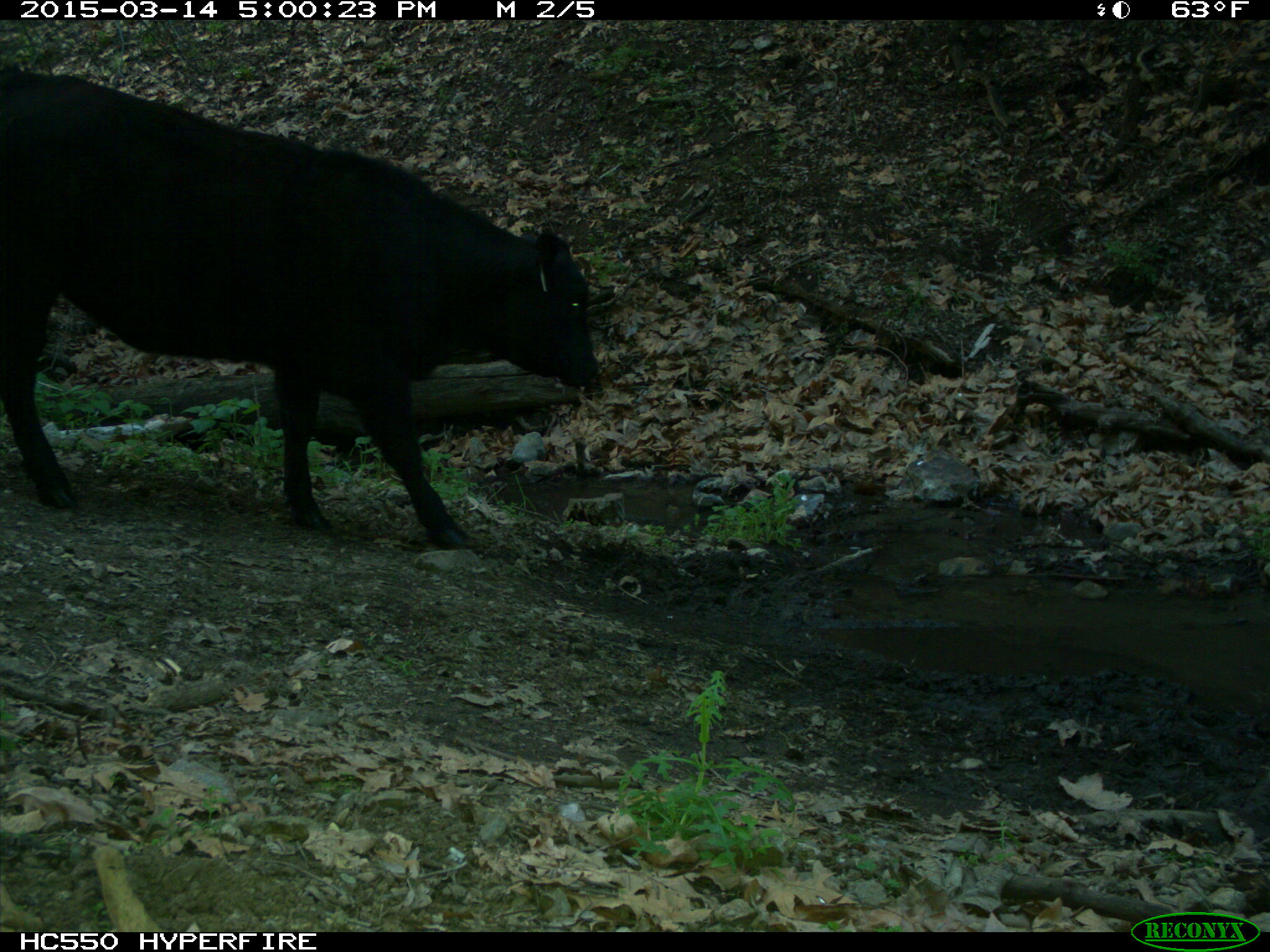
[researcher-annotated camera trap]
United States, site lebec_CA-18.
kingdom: Animalia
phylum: Chordata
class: Mammalia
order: Artiodactyla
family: Bovidae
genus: Bos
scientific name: Bos taurus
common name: domestic cow